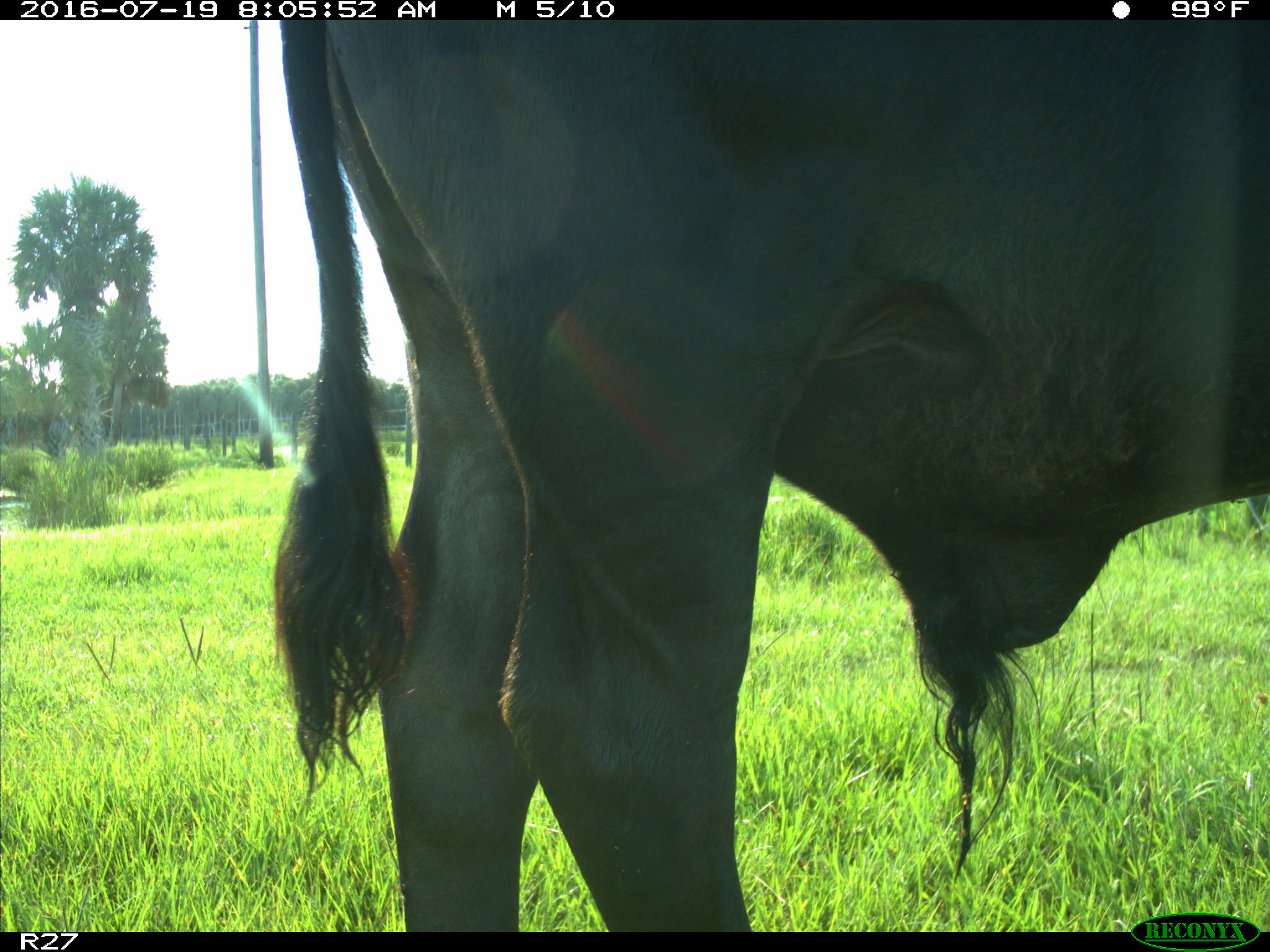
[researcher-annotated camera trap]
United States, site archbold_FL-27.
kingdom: Animalia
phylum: Chordata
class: Mammalia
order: Artiodactyla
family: Bovidae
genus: Bos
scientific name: Bos taurus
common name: domestic cow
Bos taurus (domestic cow).